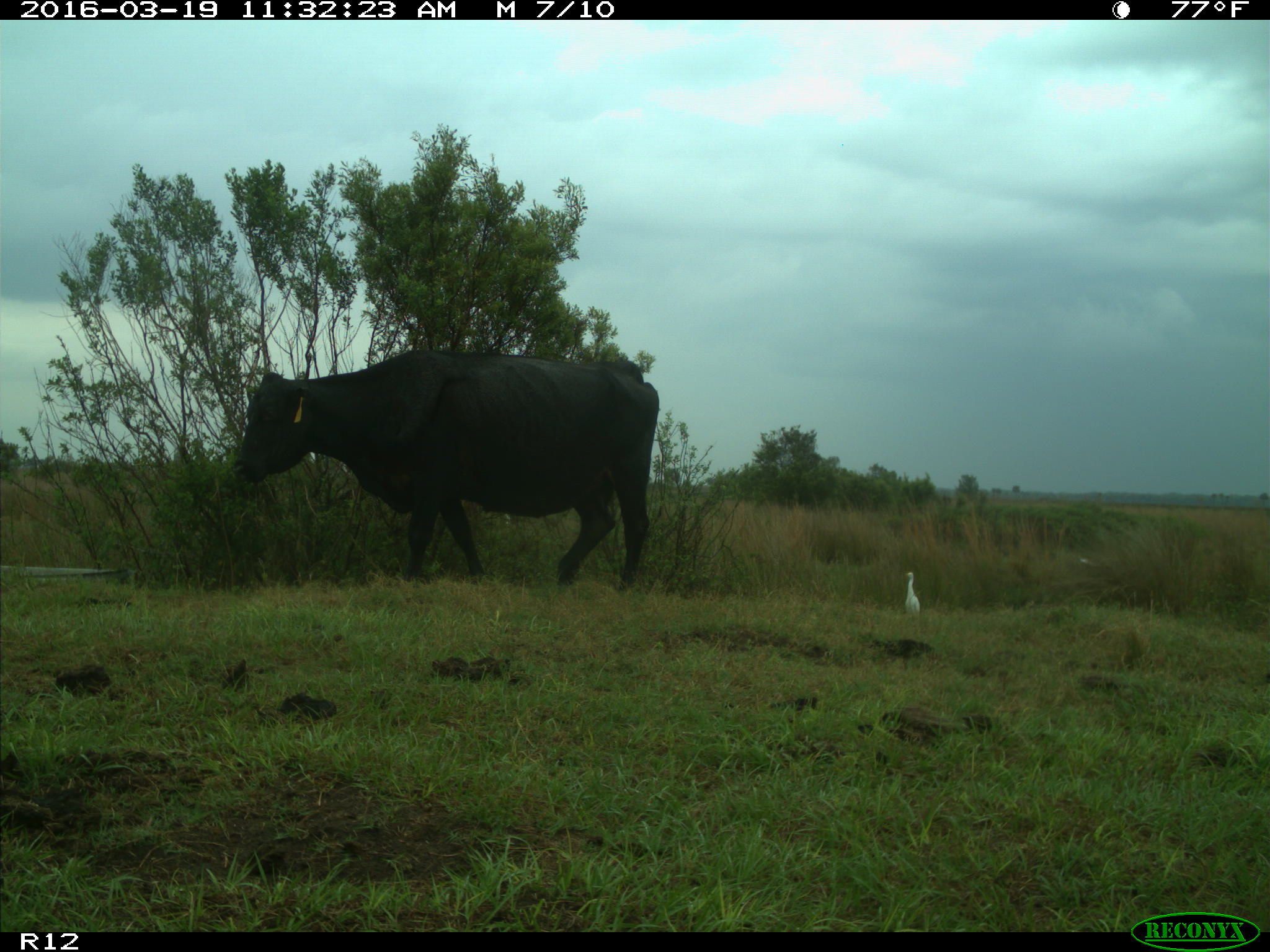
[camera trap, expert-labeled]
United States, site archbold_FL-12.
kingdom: Animalia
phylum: Chordata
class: Mammalia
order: Artiodactyla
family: Bovidae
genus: Bos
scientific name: Bos taurus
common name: domestic cow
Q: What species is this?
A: Bos taurus (domestic cow).